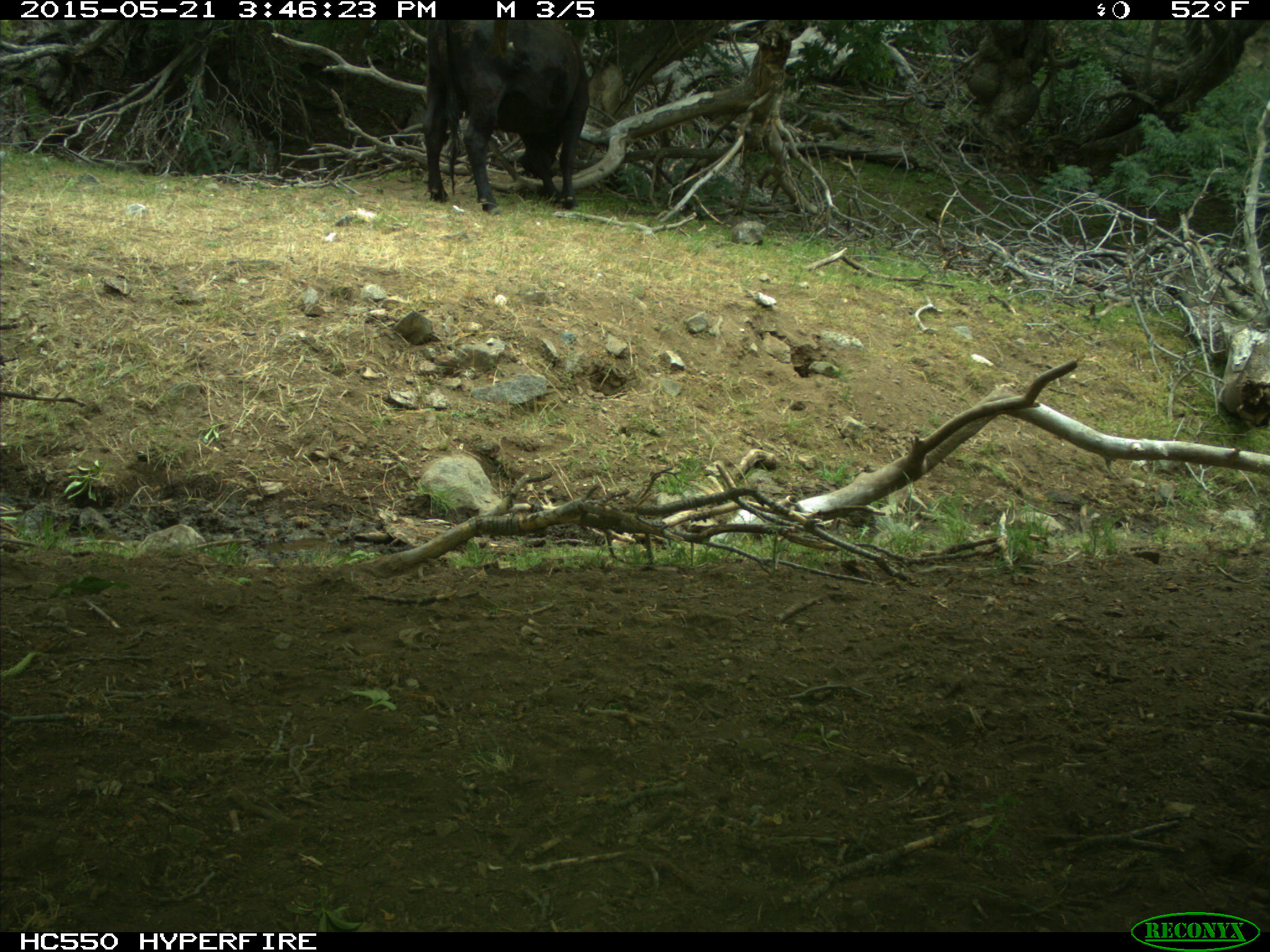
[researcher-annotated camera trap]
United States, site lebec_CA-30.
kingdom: Animalia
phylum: Chordata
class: Mammalia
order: Artiodactyla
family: Bovidae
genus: Bos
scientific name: Bos taurus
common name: domestic cow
Bos taurus (domestic cow).